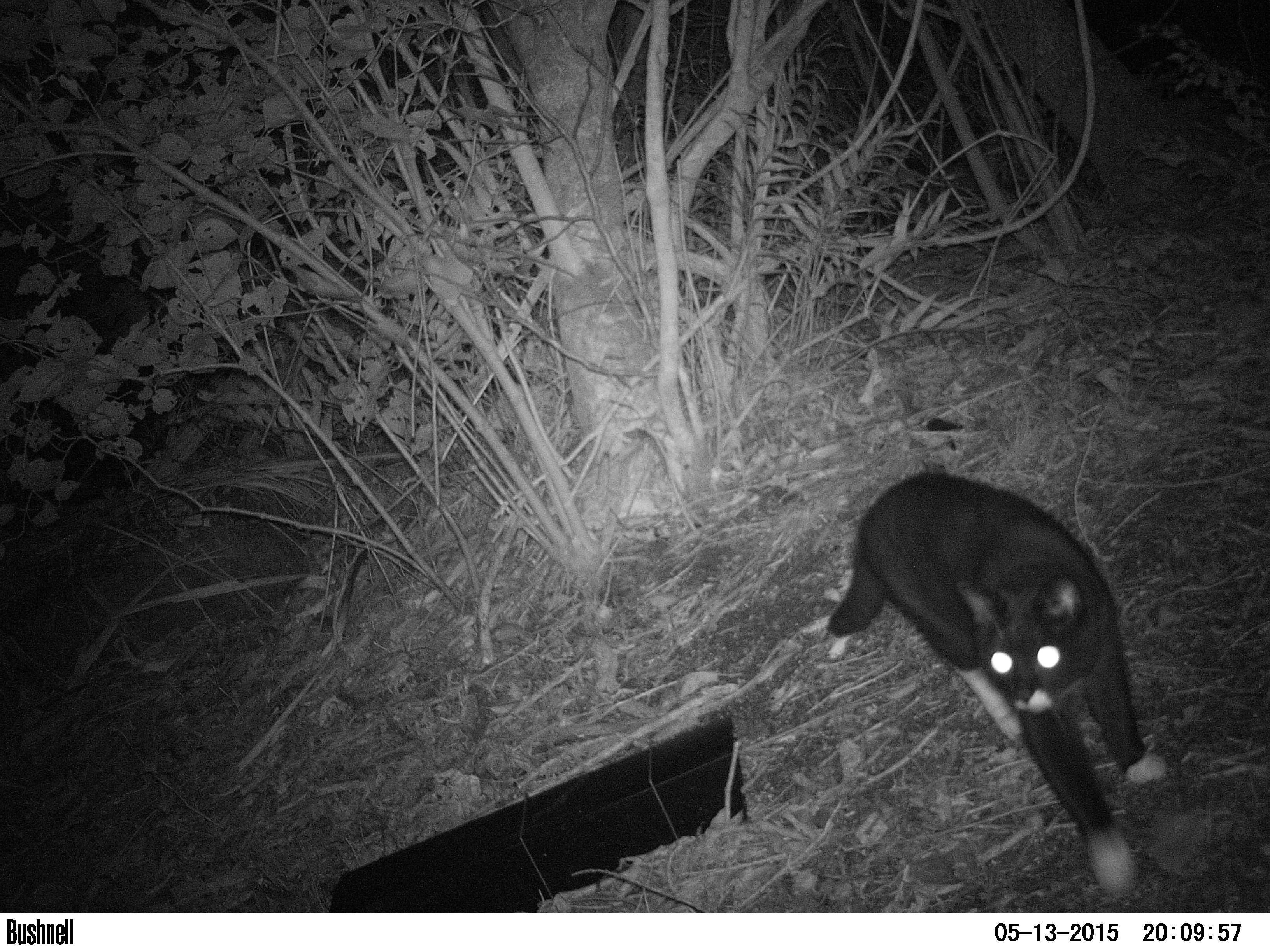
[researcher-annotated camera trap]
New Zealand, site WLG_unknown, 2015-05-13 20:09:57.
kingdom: Animalia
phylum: Chordata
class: Mammalia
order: Carnivora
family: Felidae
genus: Felis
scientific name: Felis catus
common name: domestic cat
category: cat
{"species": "cat (domestic cat) (Felis catus)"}